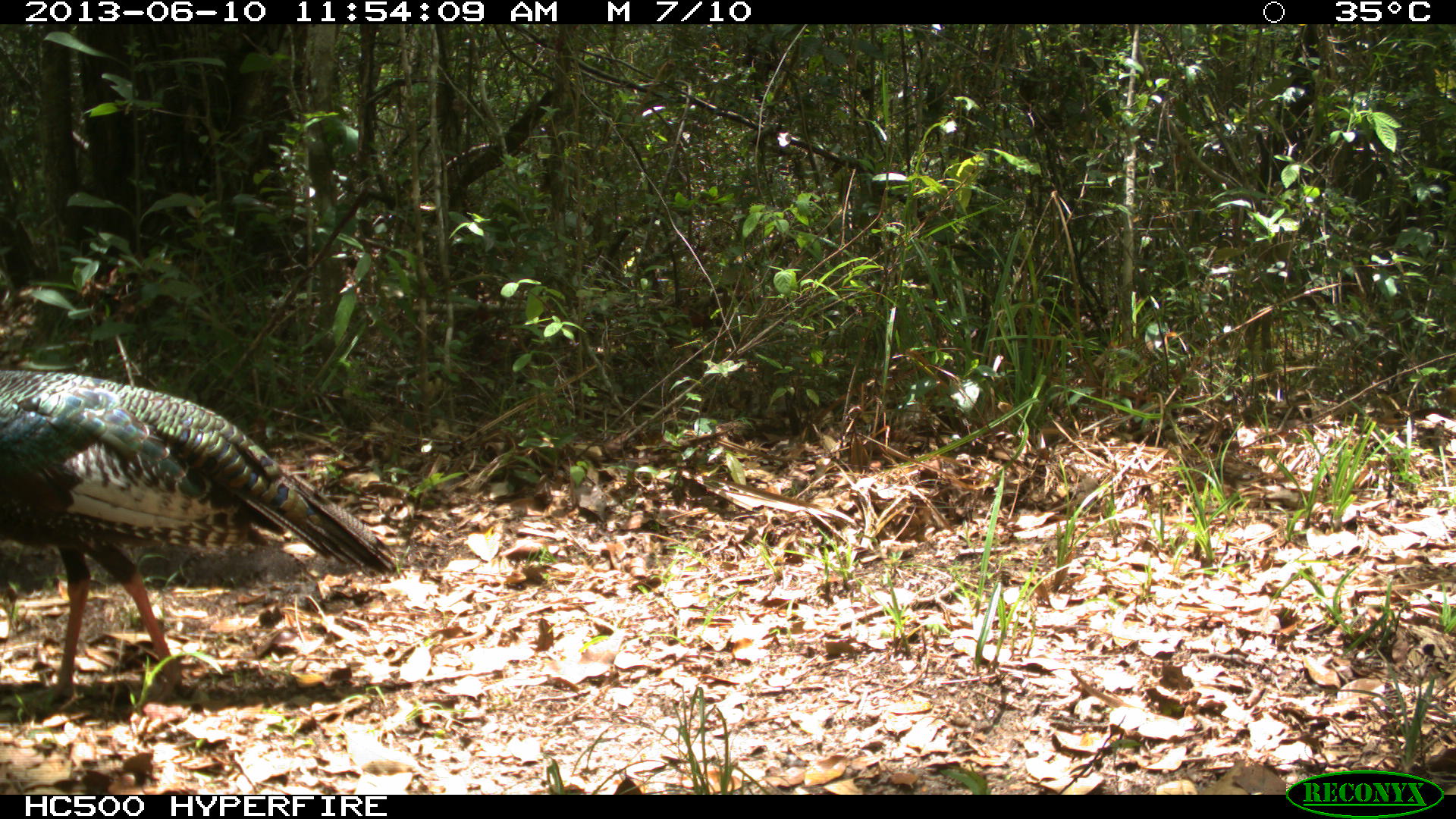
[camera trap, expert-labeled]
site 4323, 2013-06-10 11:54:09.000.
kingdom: Animalia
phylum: Chordata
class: Aves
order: Galliformes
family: Phasianidae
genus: Meleagris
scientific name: Meleagris ocellata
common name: ocellated turkey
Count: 1.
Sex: female.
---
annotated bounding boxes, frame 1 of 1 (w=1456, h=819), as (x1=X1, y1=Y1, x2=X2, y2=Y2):
meleagris ocellata: (x1=0, y1=369, x2=404, y2=714)